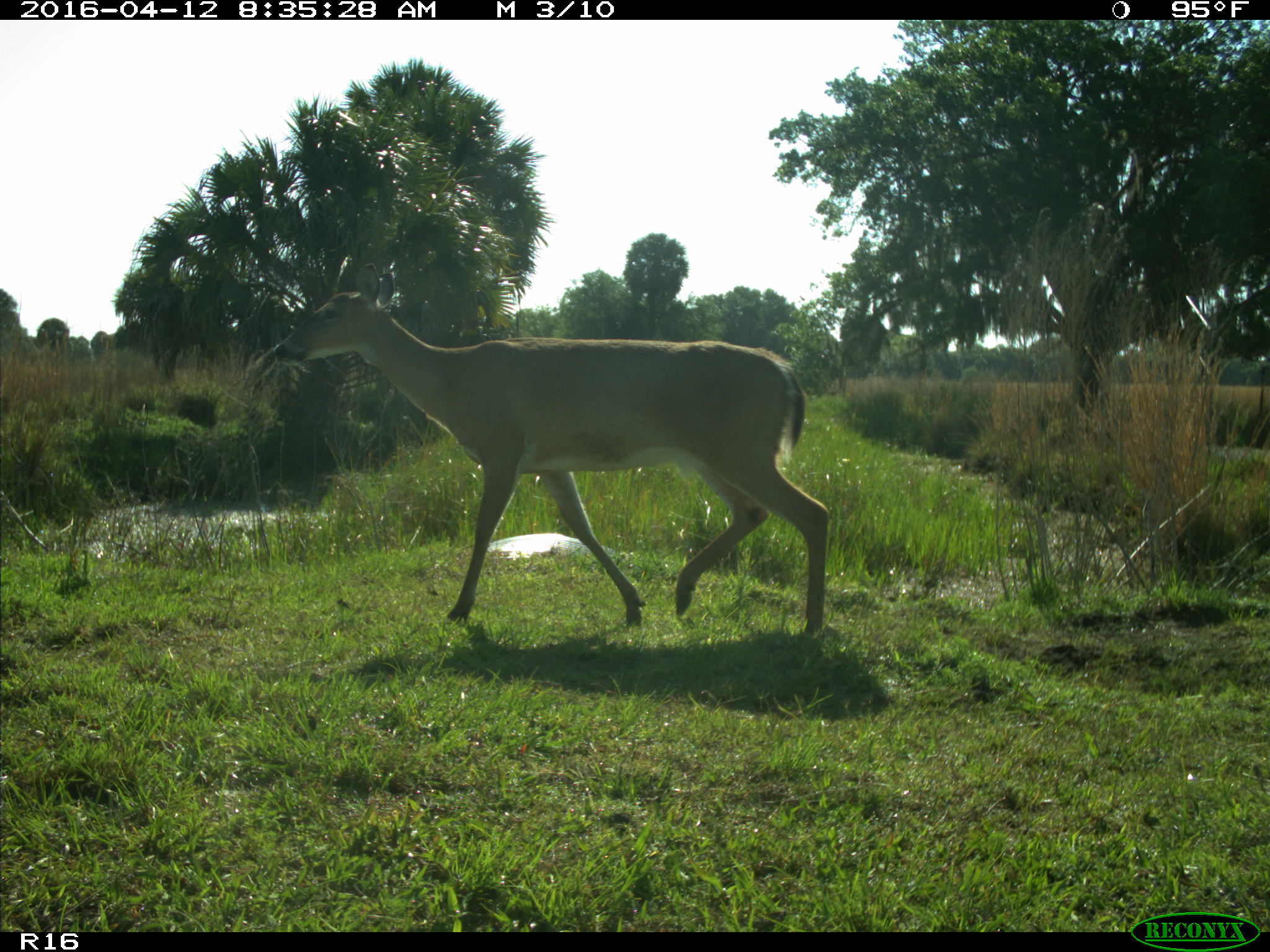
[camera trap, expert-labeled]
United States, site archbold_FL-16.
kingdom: Animalia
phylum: Chordata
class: Mammalia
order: Artiodactyla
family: Cervidae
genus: Odocoileus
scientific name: Odocoileus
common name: deer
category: unidentified deer